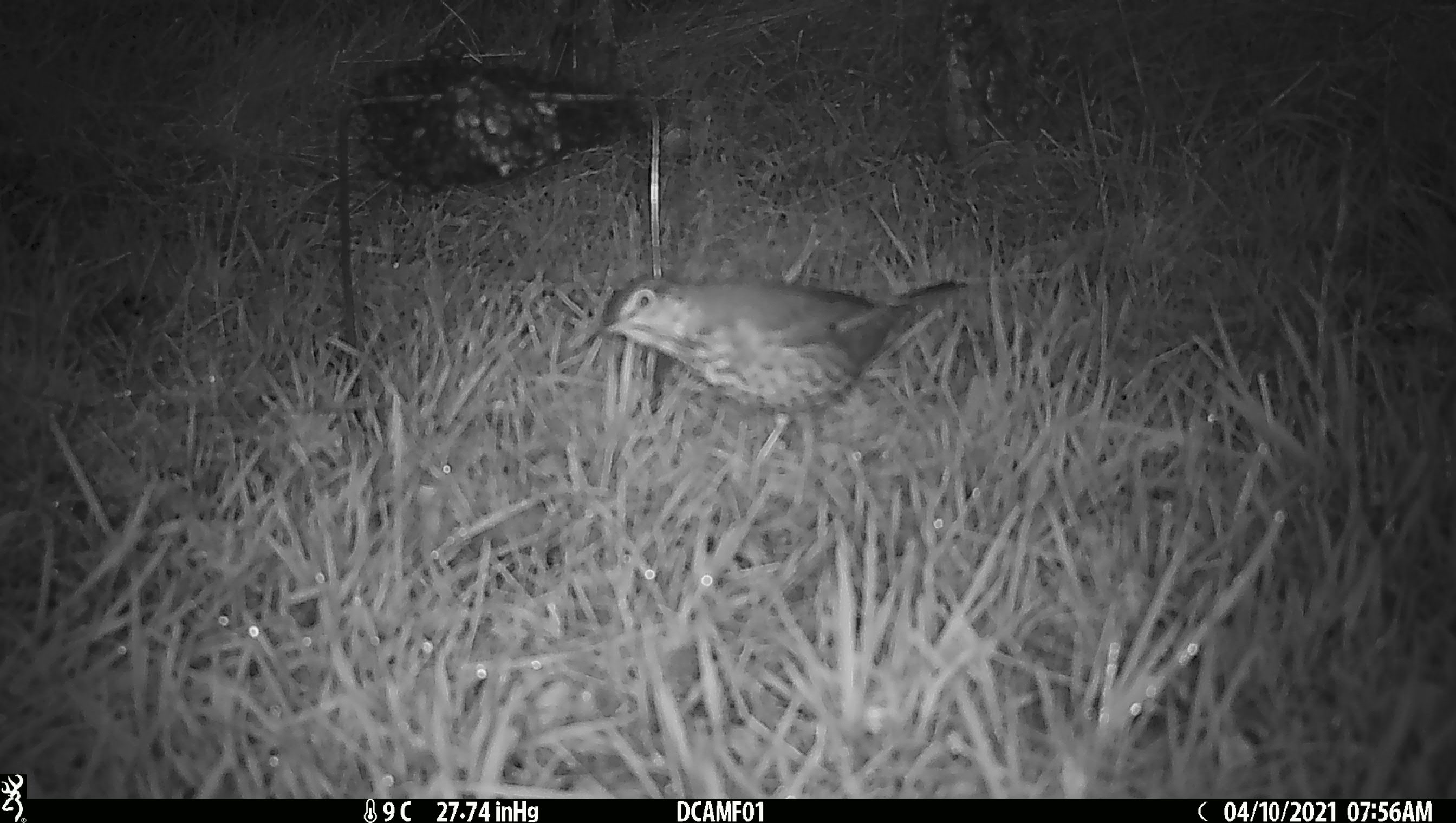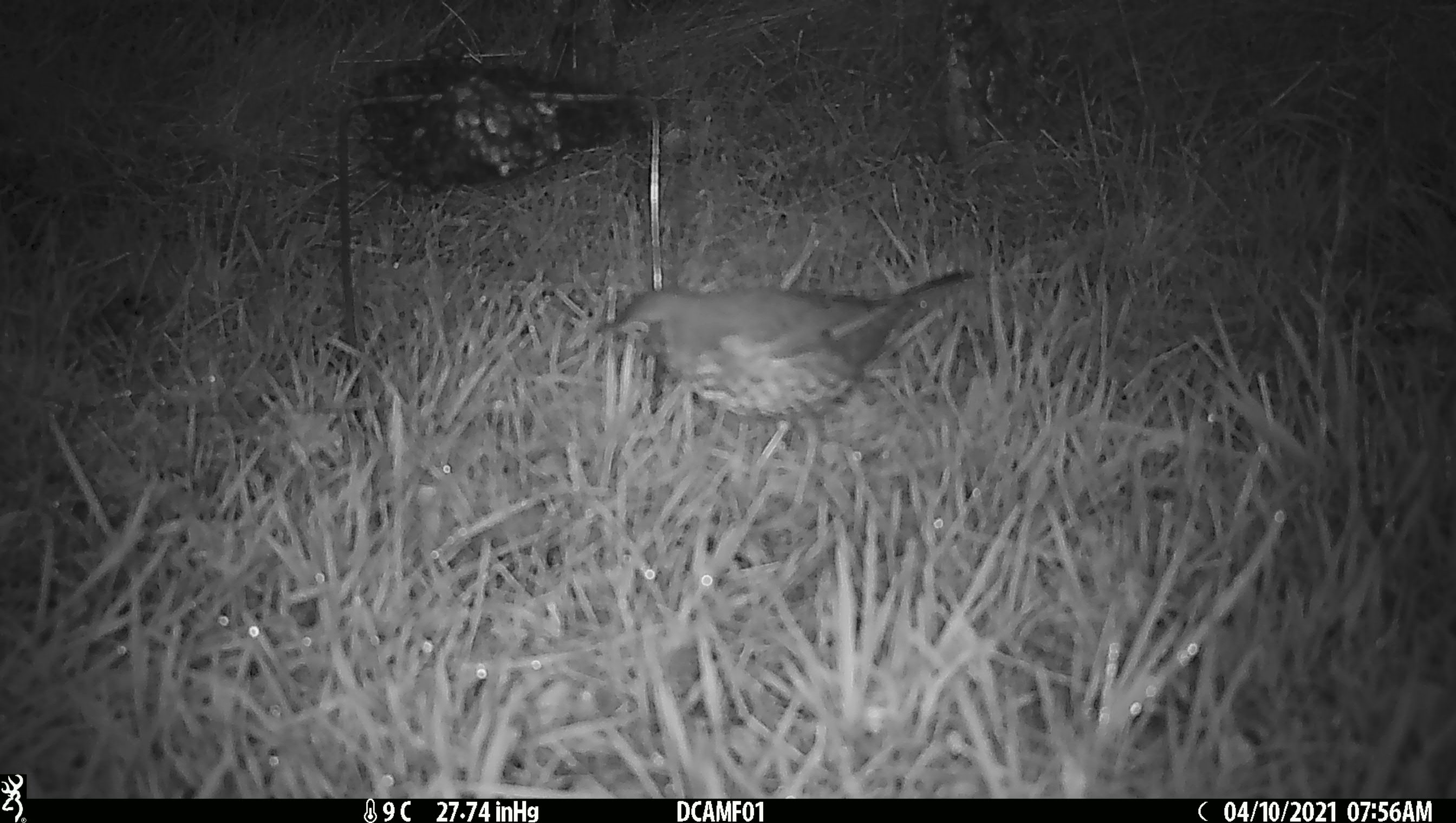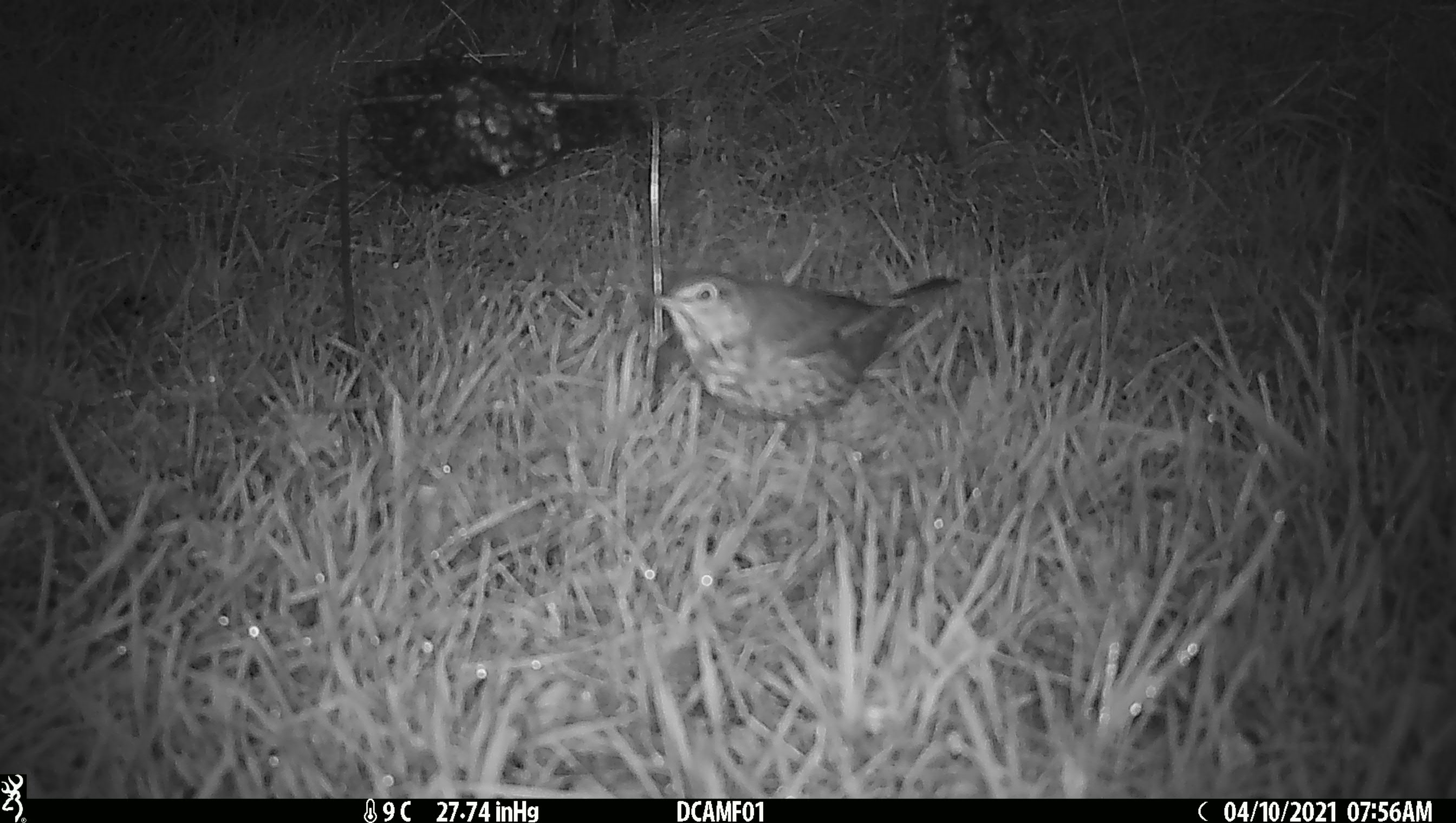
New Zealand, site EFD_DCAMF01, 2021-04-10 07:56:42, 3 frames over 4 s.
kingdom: Animalia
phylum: Chordata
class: Aves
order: Passeriformes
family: Turdidae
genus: Turdus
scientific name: Turdus philomelos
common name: song thrush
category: thrush